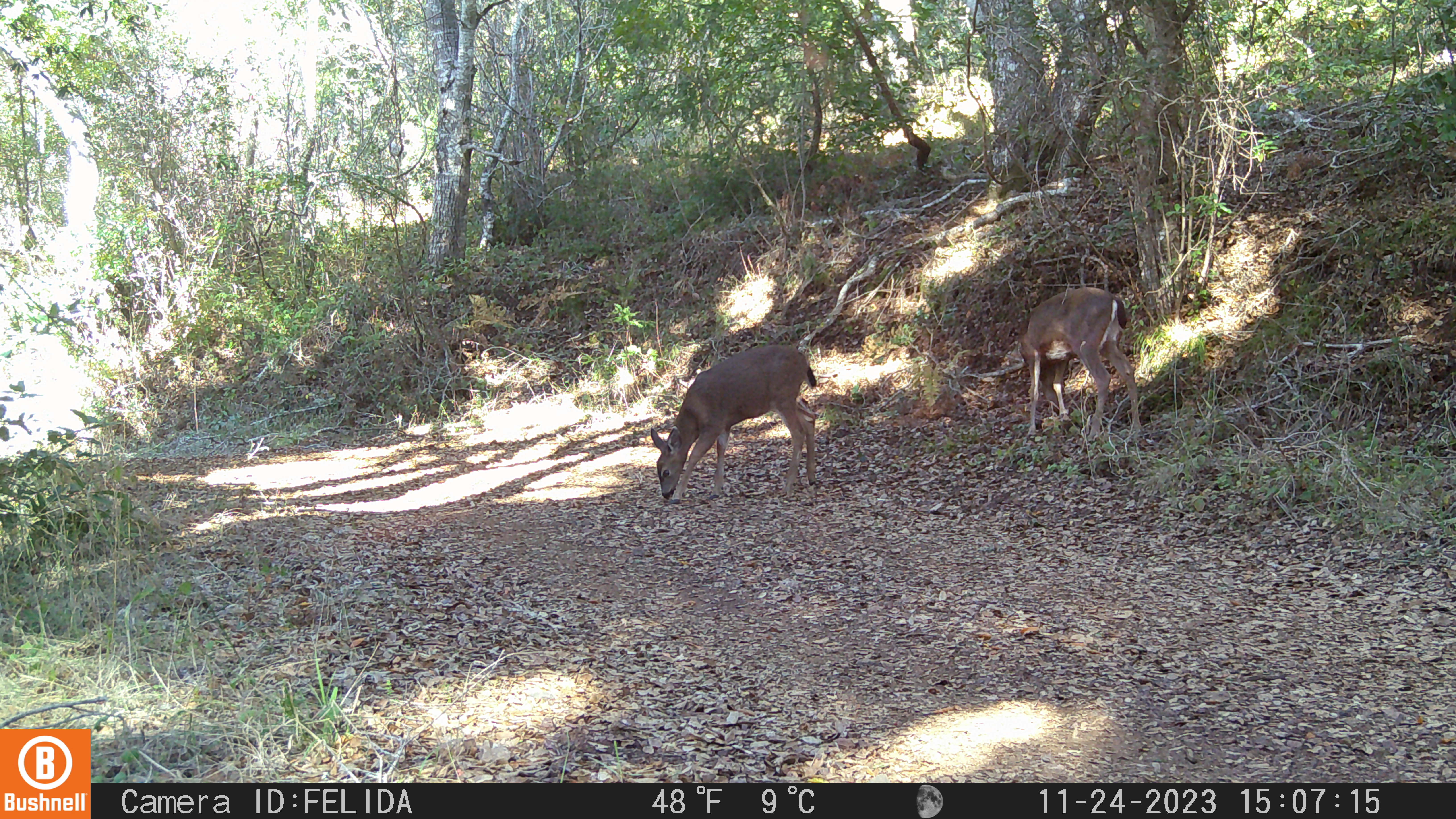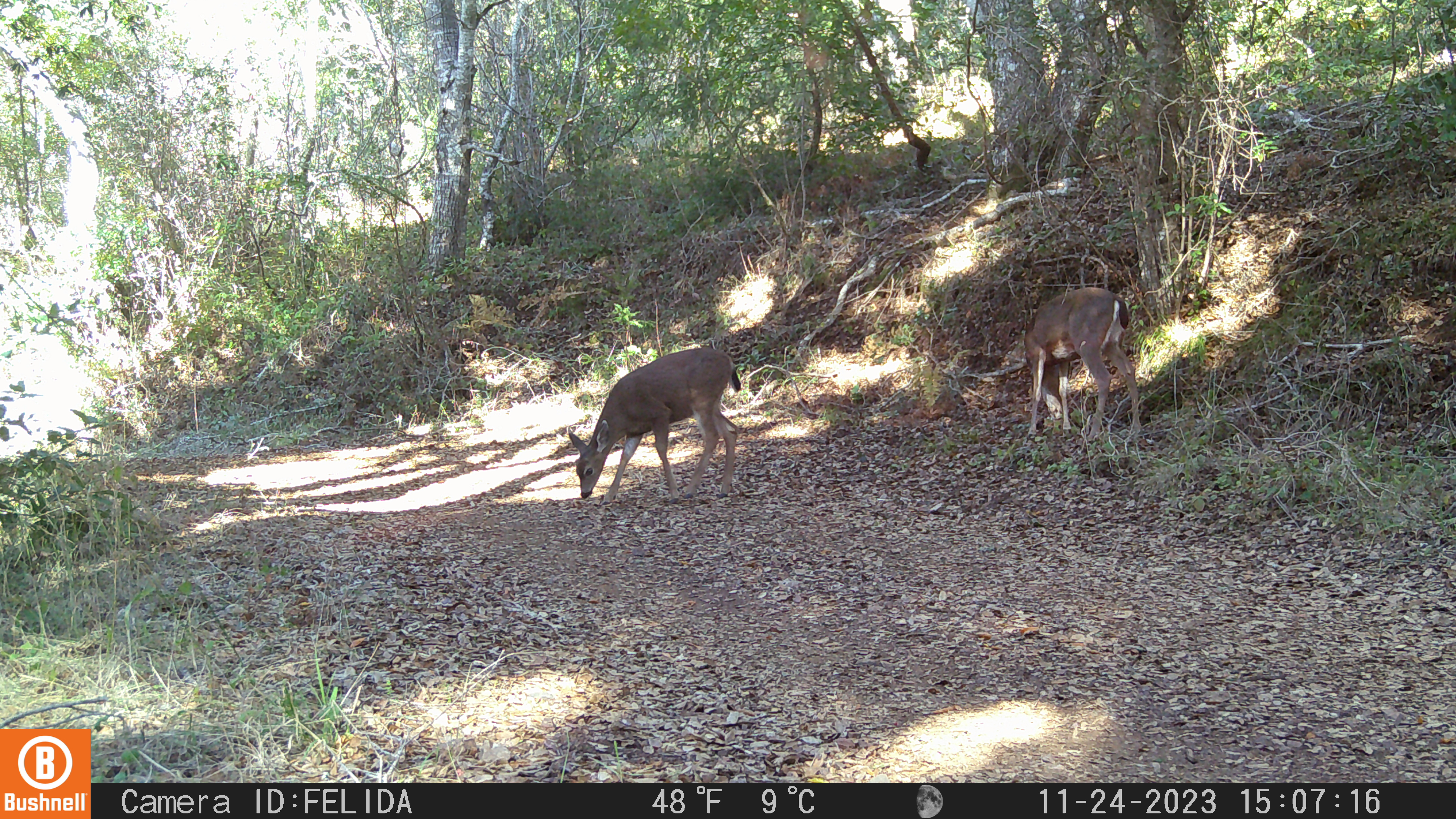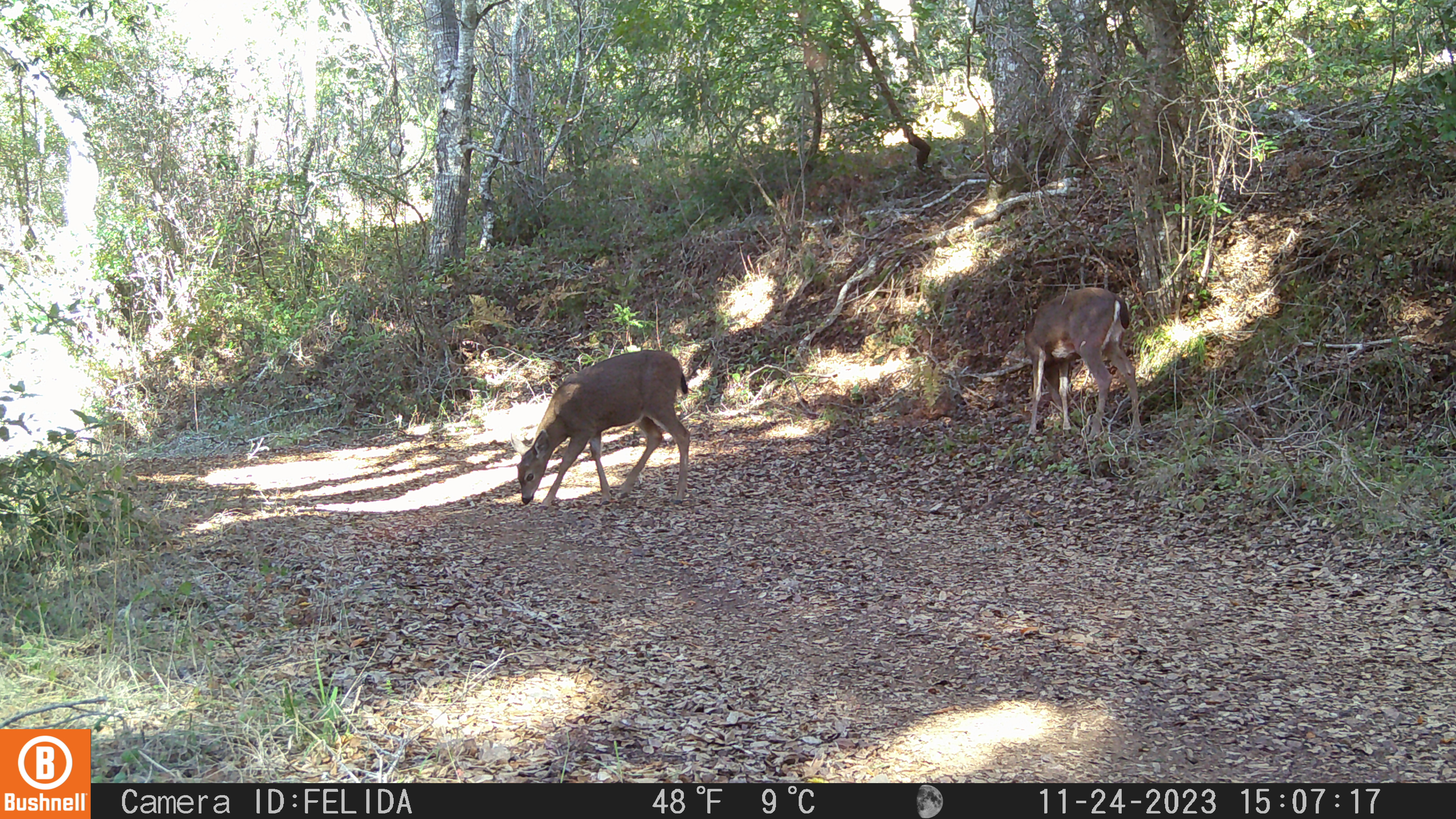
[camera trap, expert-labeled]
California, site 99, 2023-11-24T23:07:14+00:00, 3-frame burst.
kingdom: Animalia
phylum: Chordata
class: Mammalia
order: Artiodactyla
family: Cervidae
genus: Odocoileus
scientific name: Odocoileus hemionus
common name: mule deer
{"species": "mule deer (Odocoileus hemionus)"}